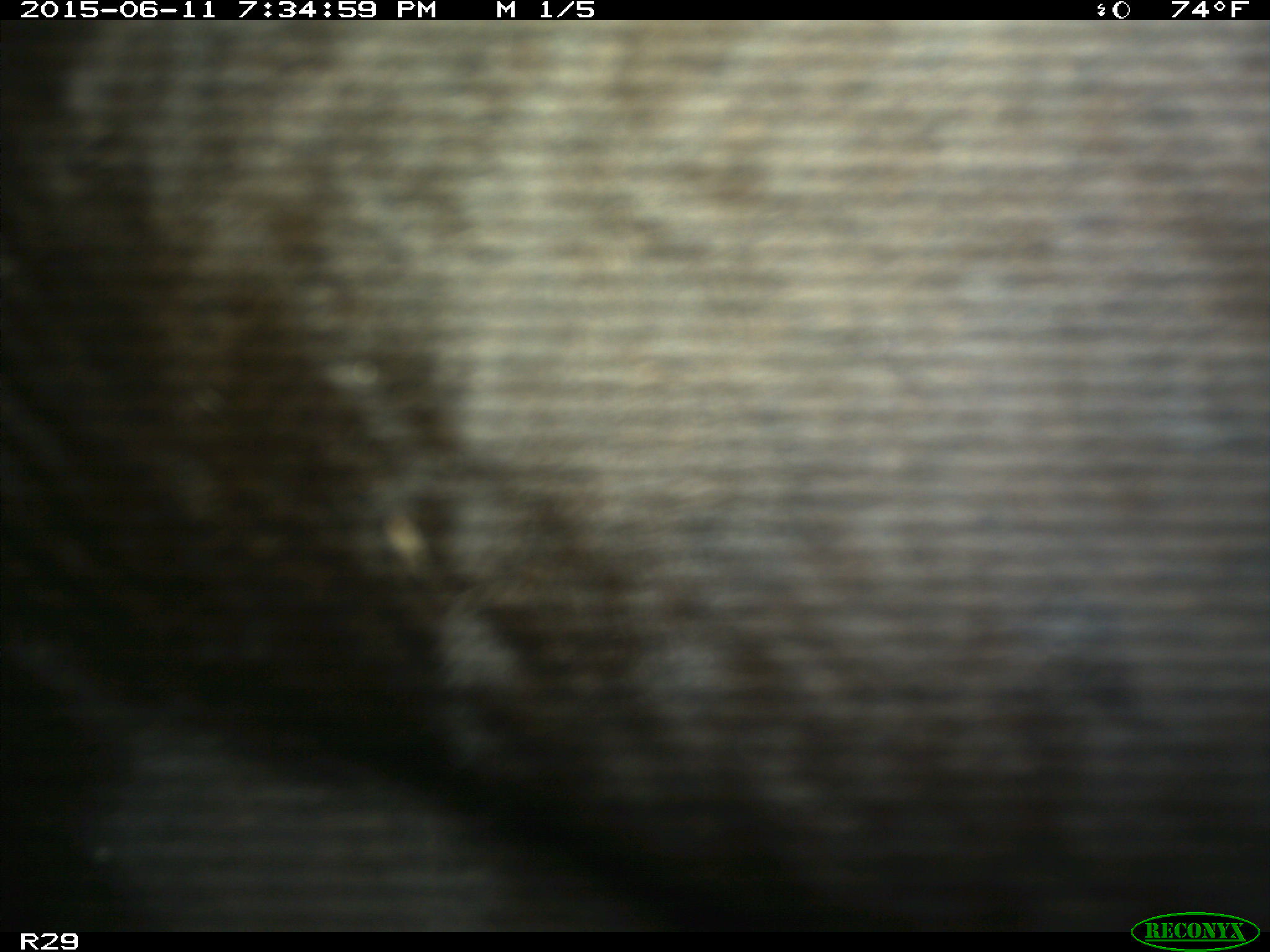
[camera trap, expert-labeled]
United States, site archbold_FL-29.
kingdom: Animalia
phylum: Chordata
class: Mammalia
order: Artiodactyla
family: Bovidae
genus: Bos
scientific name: Bos taurus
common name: domestic cow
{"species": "Bos taurus (domestic cow)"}